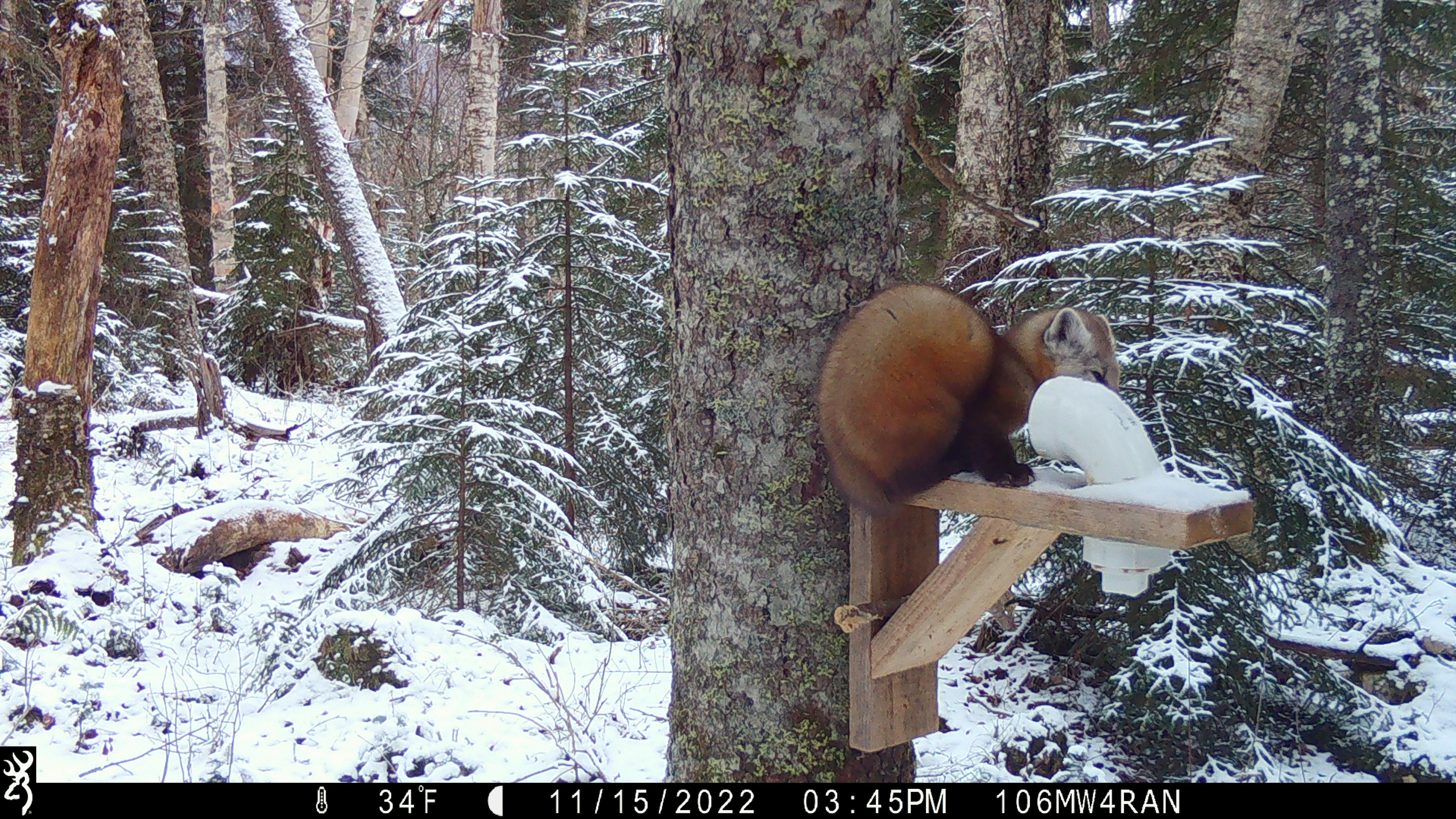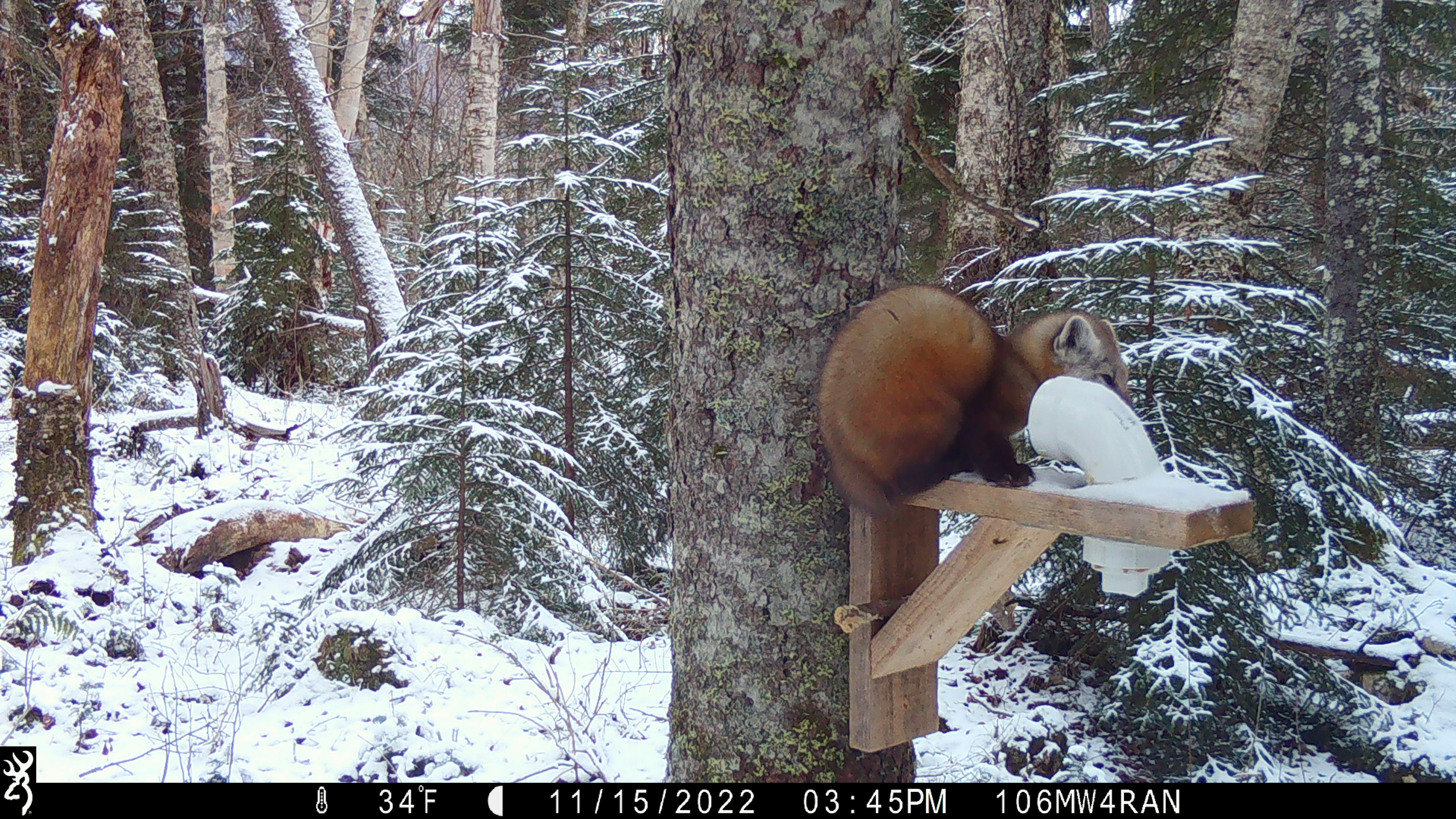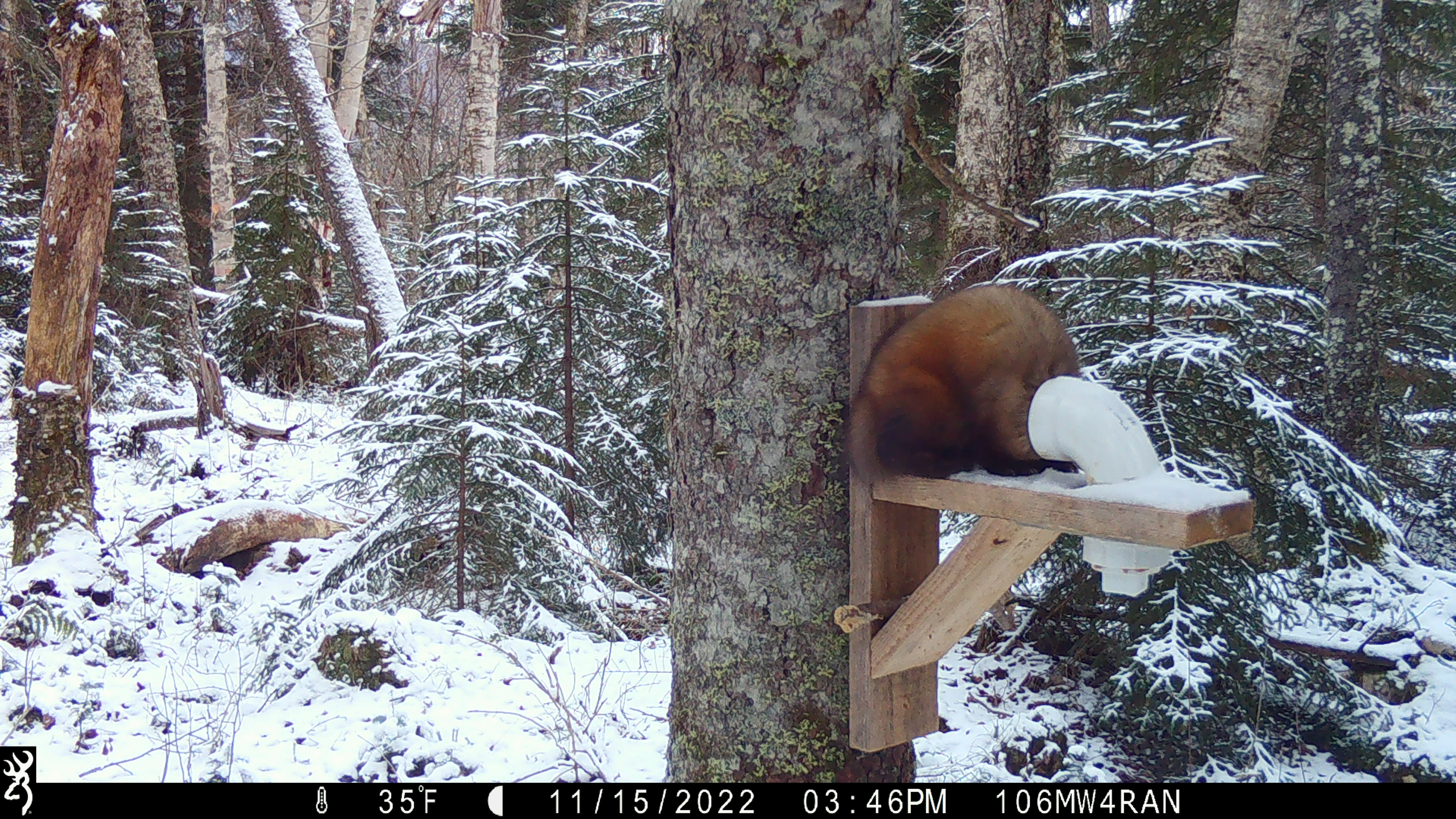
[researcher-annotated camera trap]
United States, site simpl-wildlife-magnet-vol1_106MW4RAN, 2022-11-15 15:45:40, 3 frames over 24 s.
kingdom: Animalia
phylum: Chordata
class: Mammalia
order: Carnivora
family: Mustelidae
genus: Martes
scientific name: Martes americana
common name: american marten